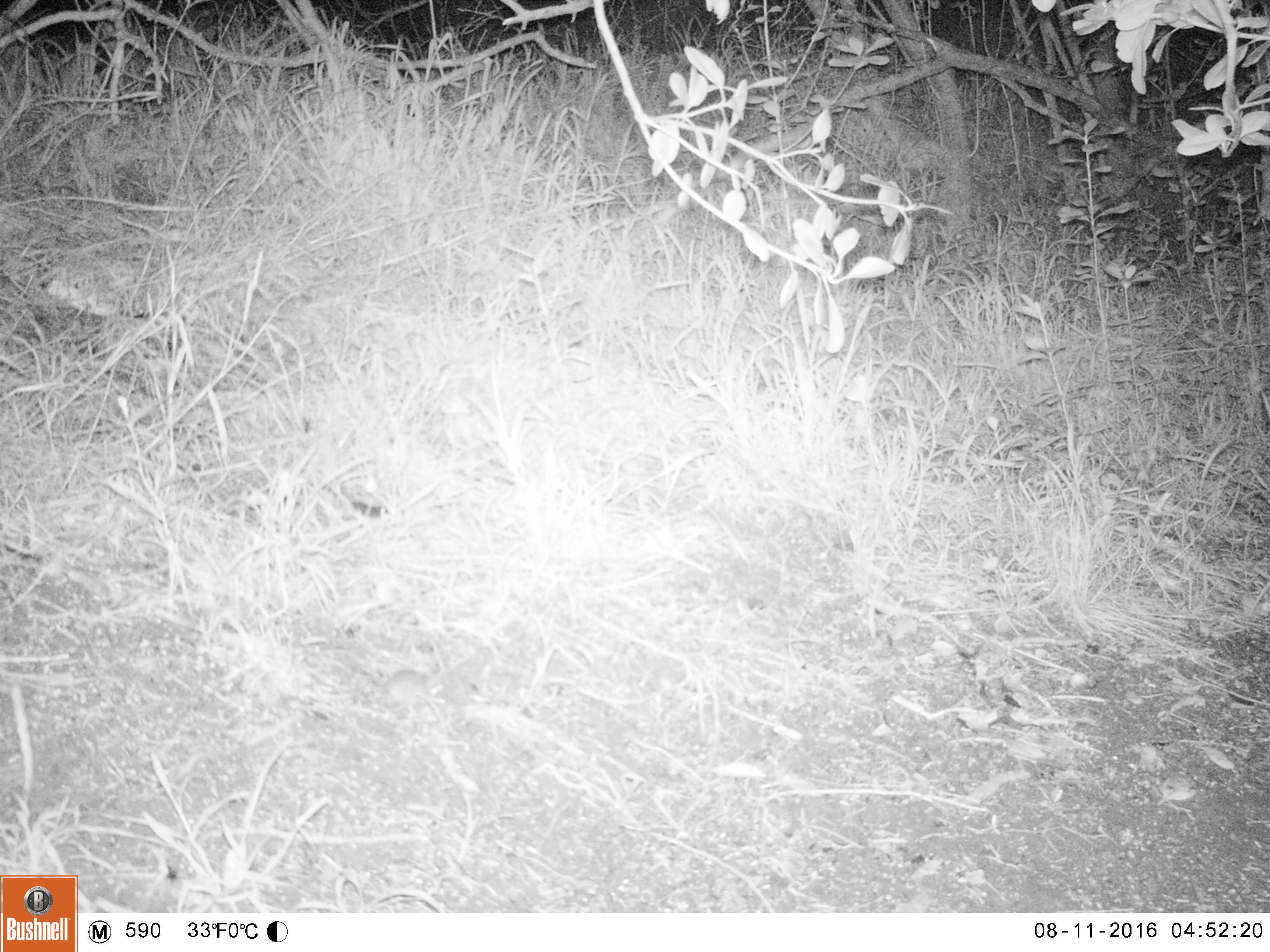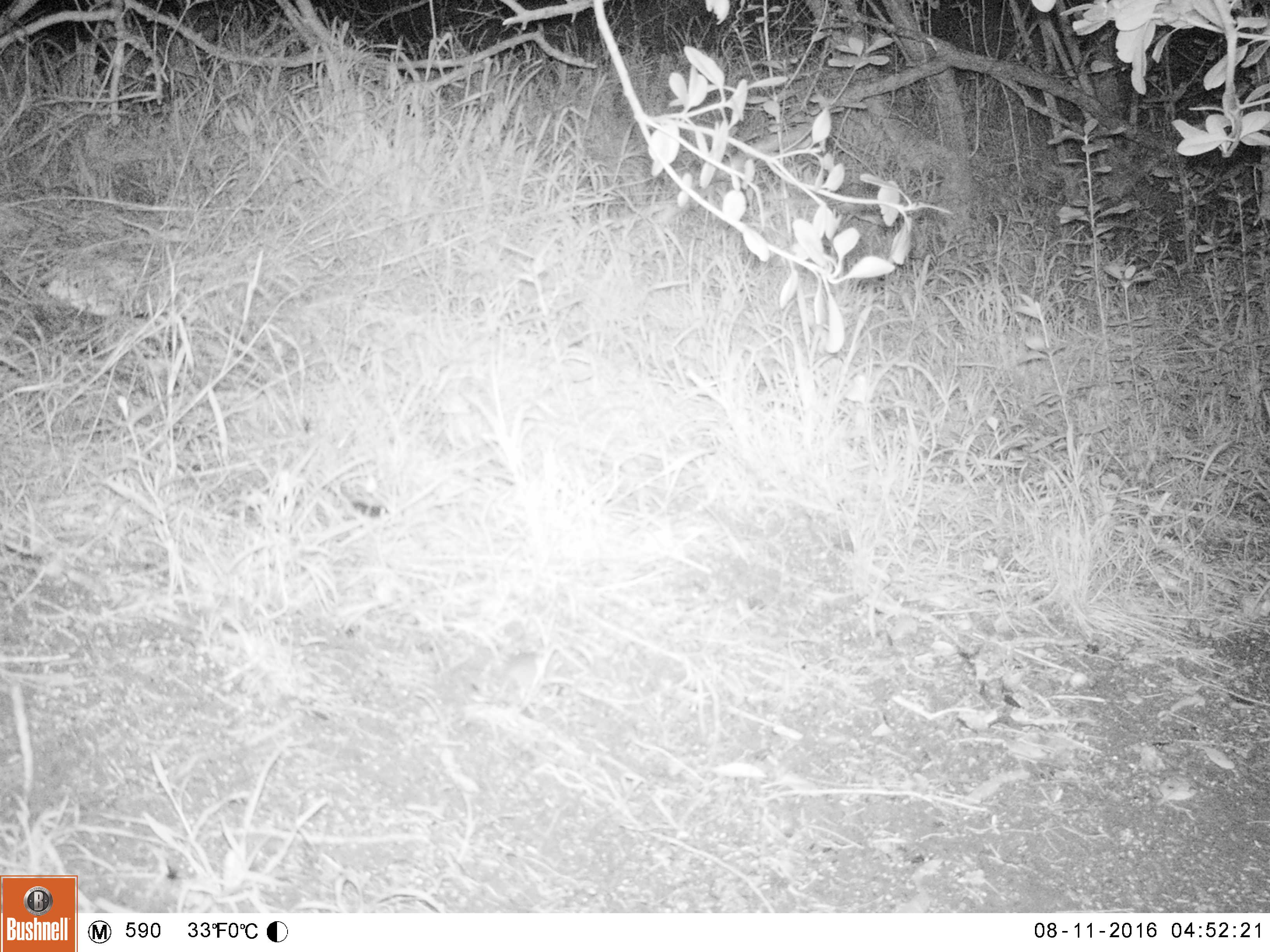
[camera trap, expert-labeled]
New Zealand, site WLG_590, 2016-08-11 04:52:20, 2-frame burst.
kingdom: Animalia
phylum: Chordata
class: Mammalia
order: Rodentia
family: Muridae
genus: Mus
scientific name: Mus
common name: mouse